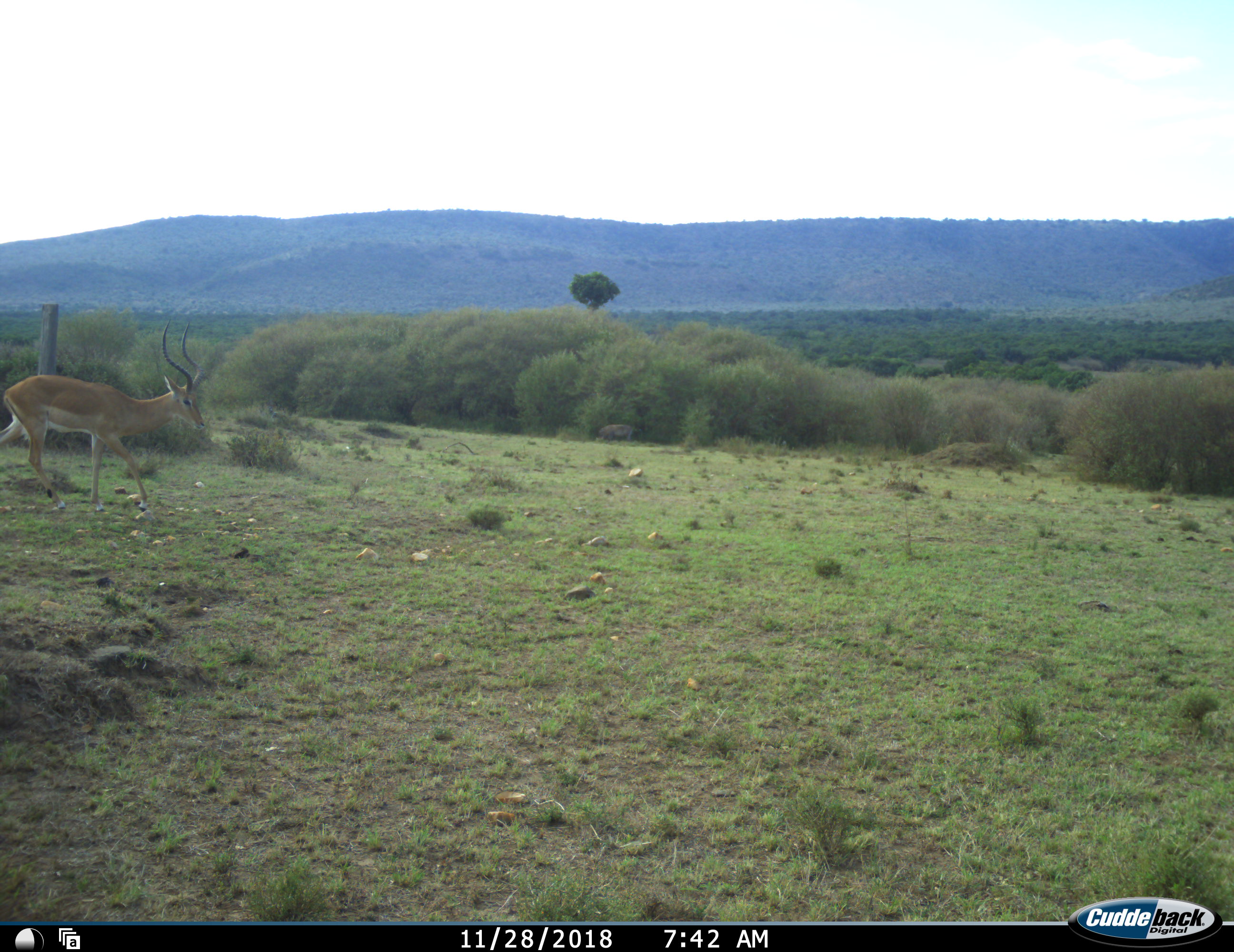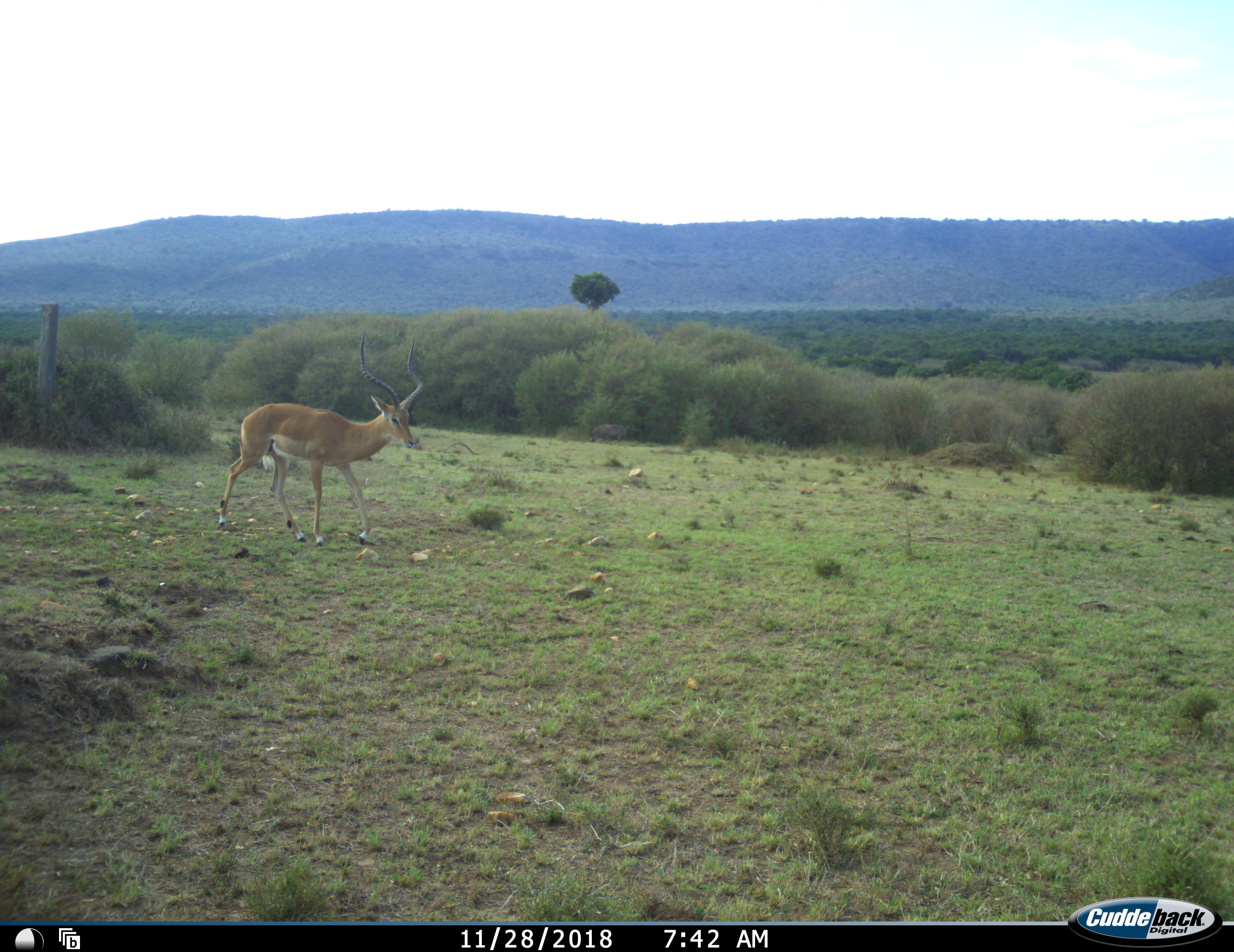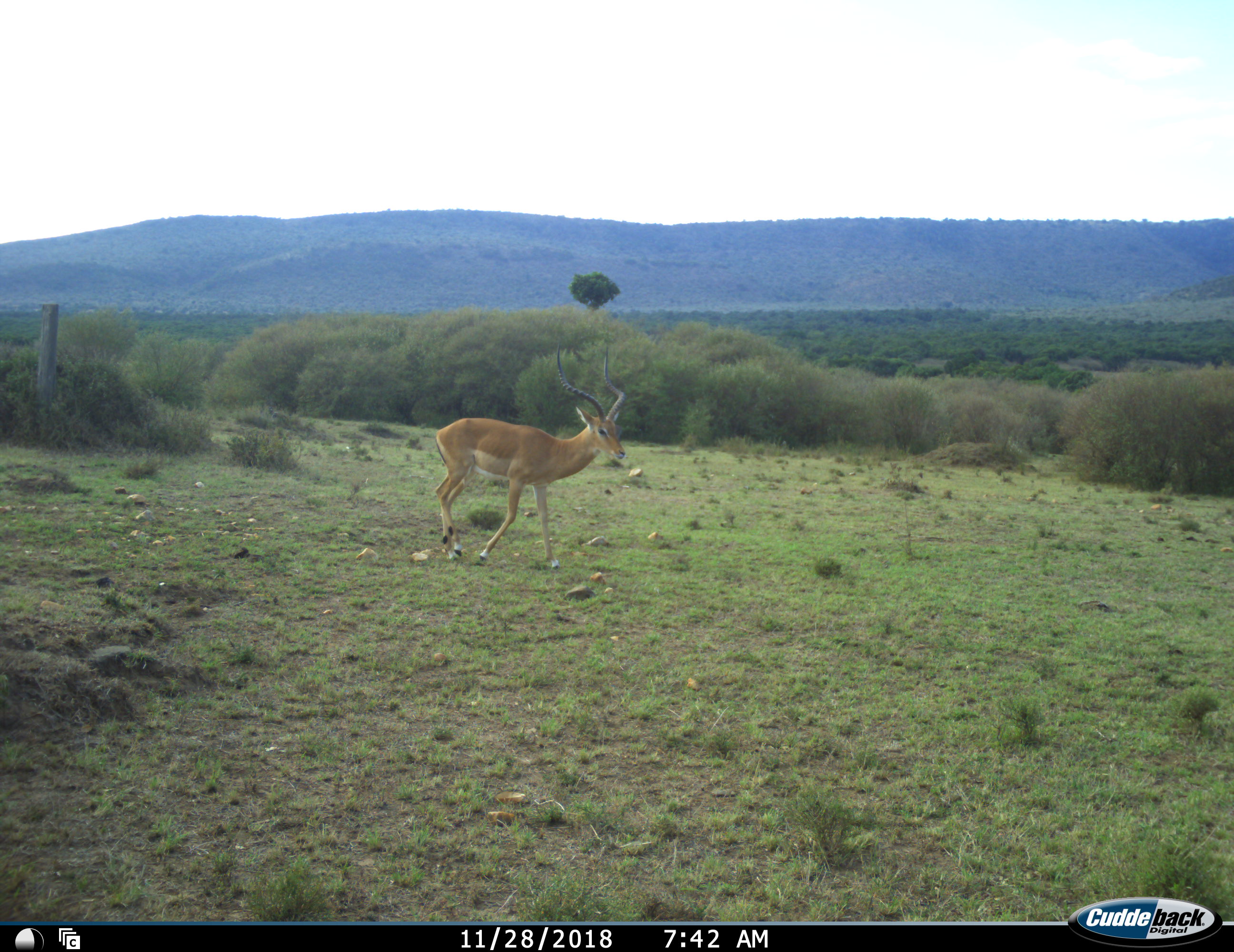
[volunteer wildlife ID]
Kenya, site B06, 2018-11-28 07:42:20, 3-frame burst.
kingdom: Animalia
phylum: Chordata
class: Mammalia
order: Artiodactyla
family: Bovidae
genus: Aepyceros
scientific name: Aepyceros melampus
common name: impala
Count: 1.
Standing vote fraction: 0%.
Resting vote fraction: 0%.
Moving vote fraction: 100%.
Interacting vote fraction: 0%.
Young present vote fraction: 0%.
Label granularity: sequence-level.